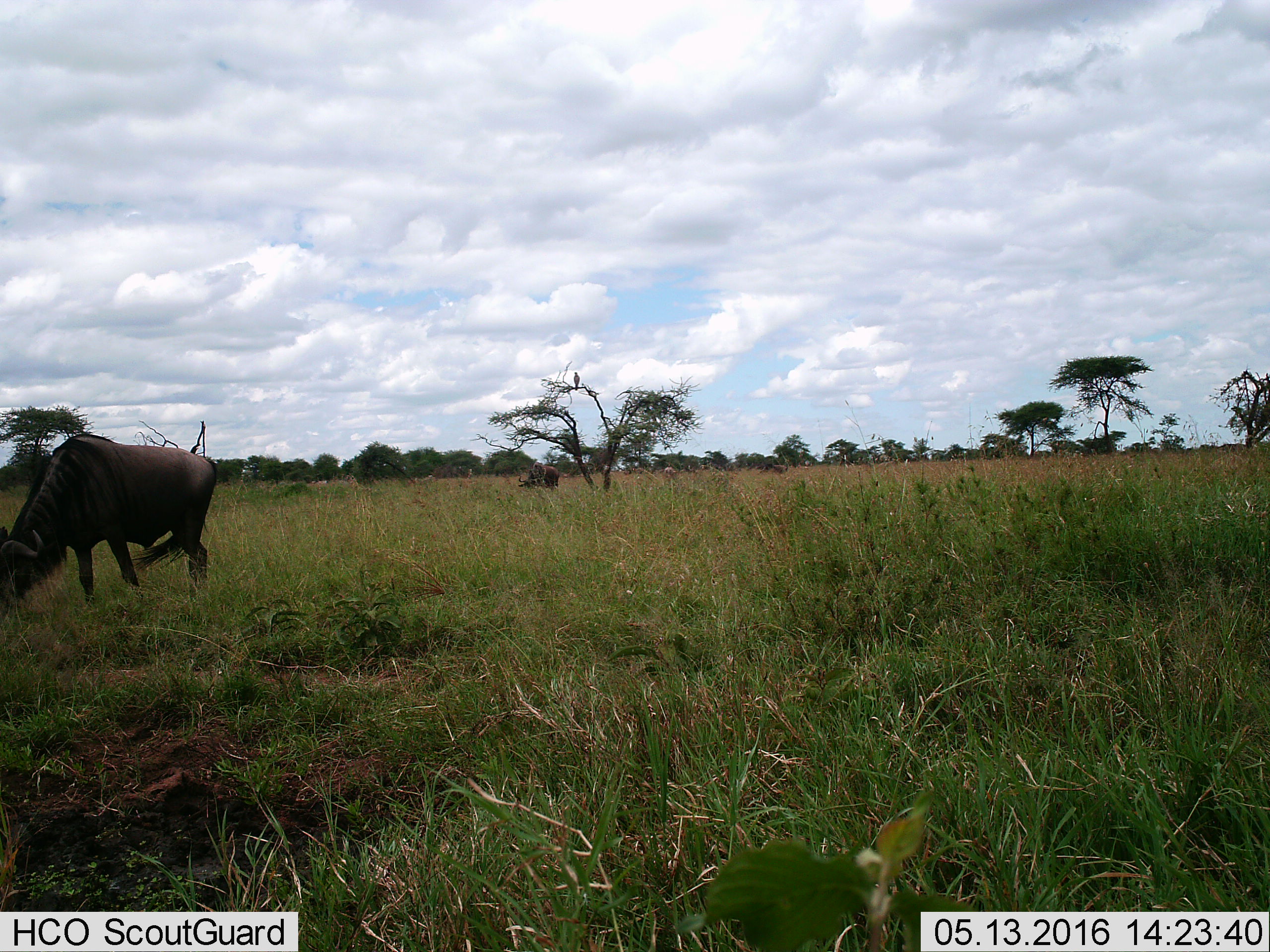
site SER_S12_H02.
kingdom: Animalia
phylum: Chordata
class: Mammalia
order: Artiodactyla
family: Bovidae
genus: Connochaetes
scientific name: Connochaetes taurinus taurinus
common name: blue wildebeest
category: wildebeestblue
Wildebeestblue (blue wildebeest) (Connochaetes taurinus taurinus), count 2. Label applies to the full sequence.